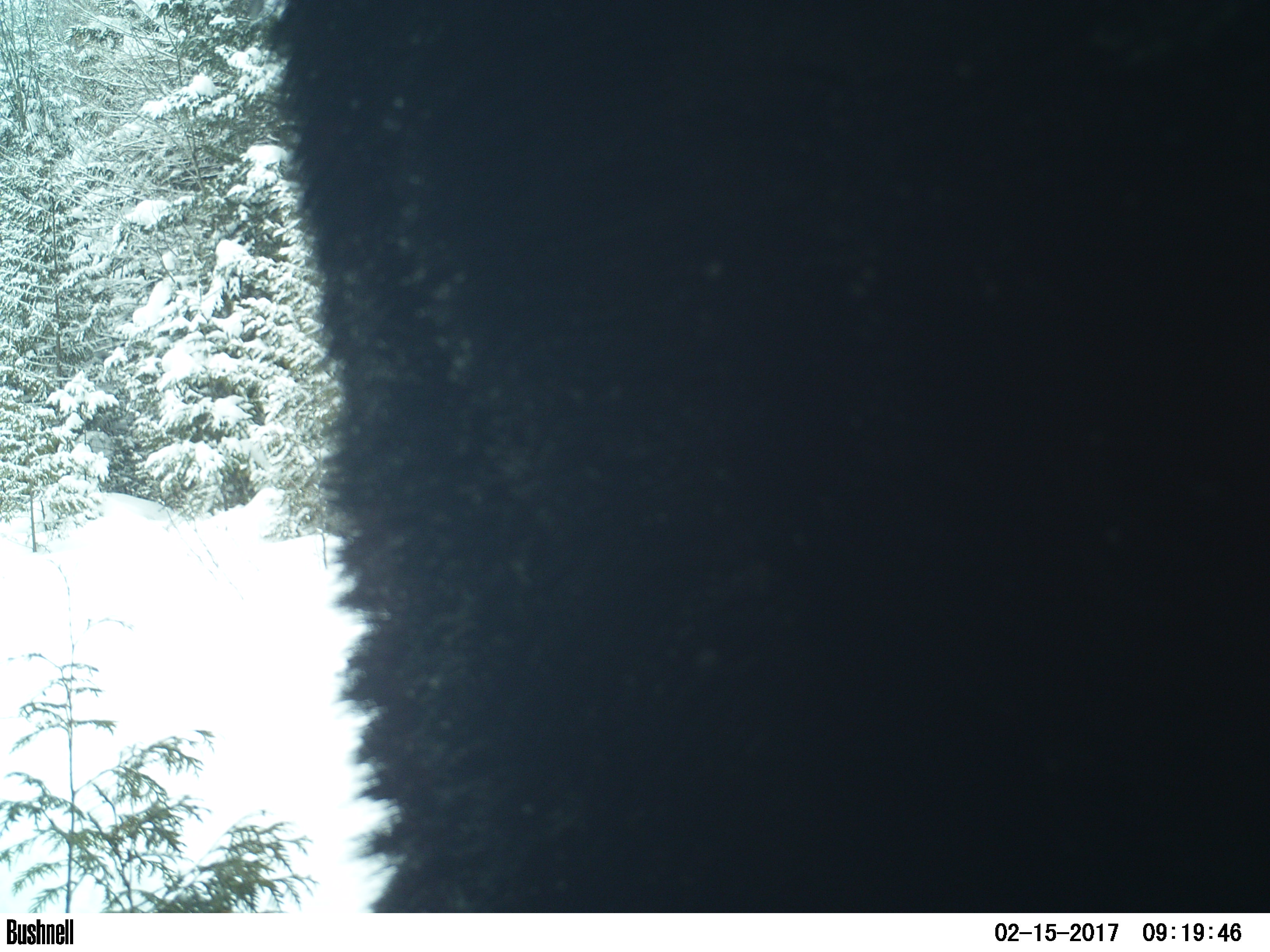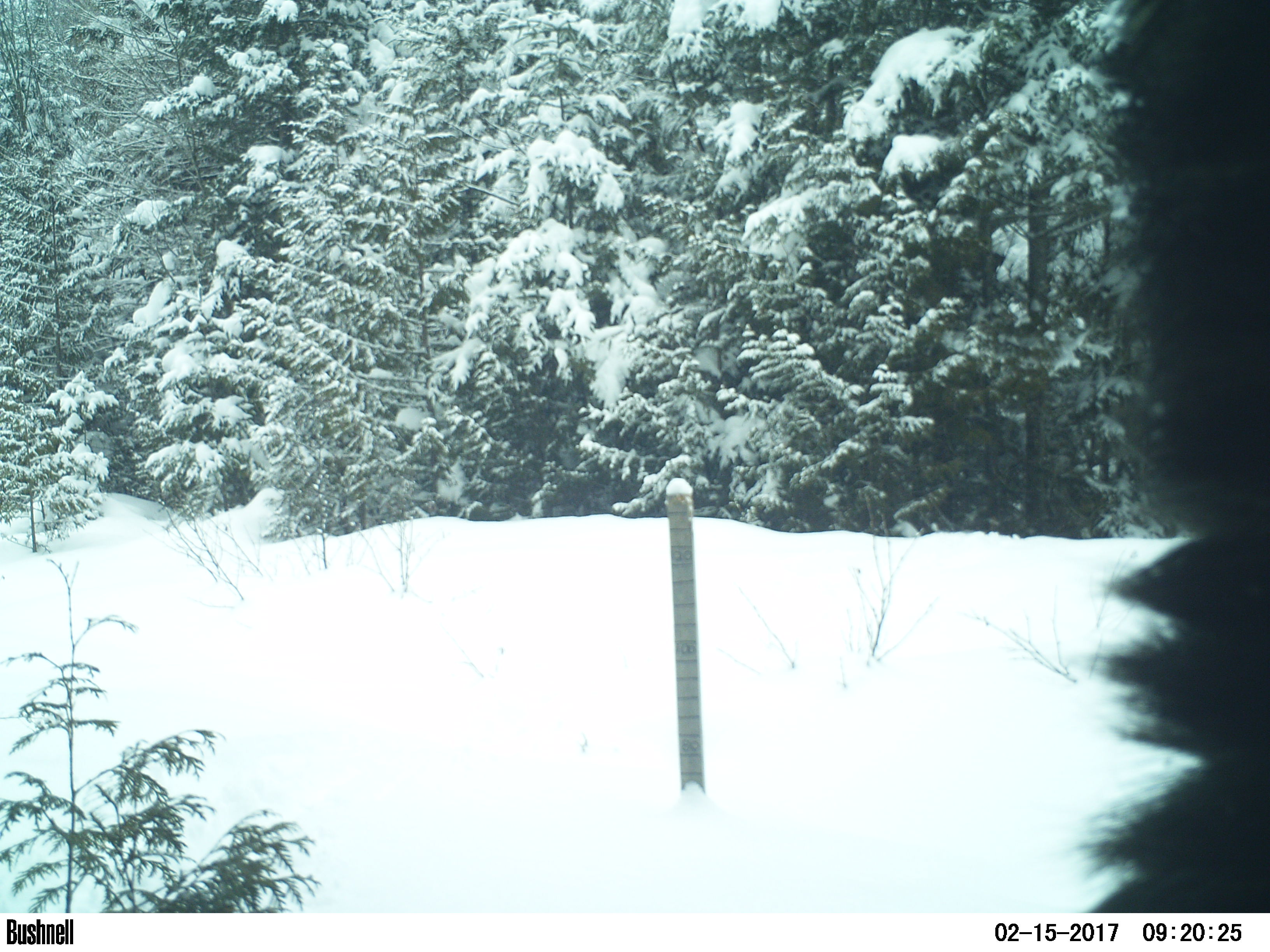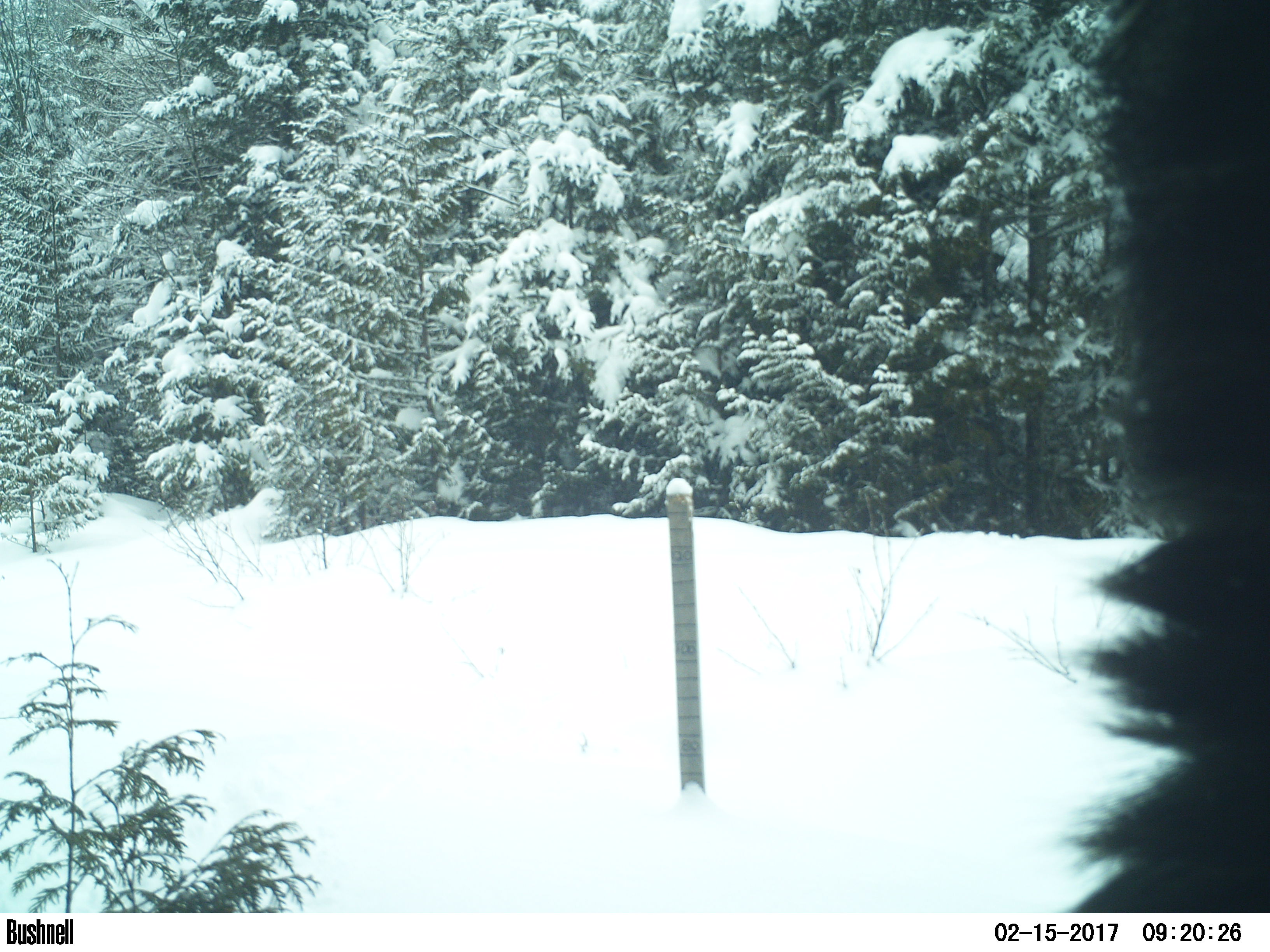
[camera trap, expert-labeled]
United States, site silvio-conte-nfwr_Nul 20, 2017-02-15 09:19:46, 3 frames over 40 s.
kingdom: Animalia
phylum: Chordata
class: Mammalia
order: Artiodactyla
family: Cervidae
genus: Alces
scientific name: Alces alces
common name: moose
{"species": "moose (Alces alces)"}